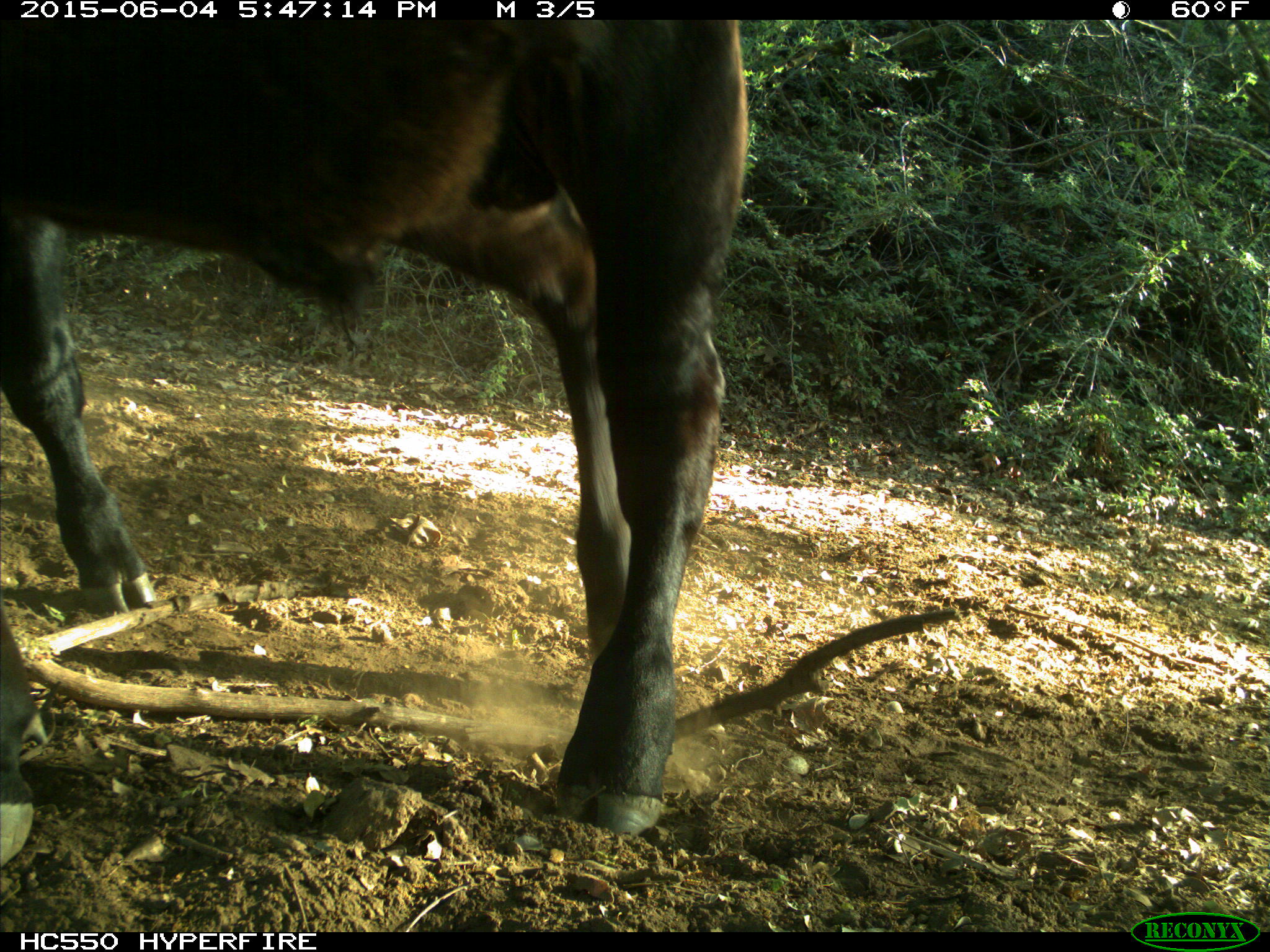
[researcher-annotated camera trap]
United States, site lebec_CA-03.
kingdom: Animalia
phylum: Chordata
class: Mammalia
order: Artiodactyla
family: Bovidae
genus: Bos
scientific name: Bos taurus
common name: domestic cow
Bos taurus (domestic cow).